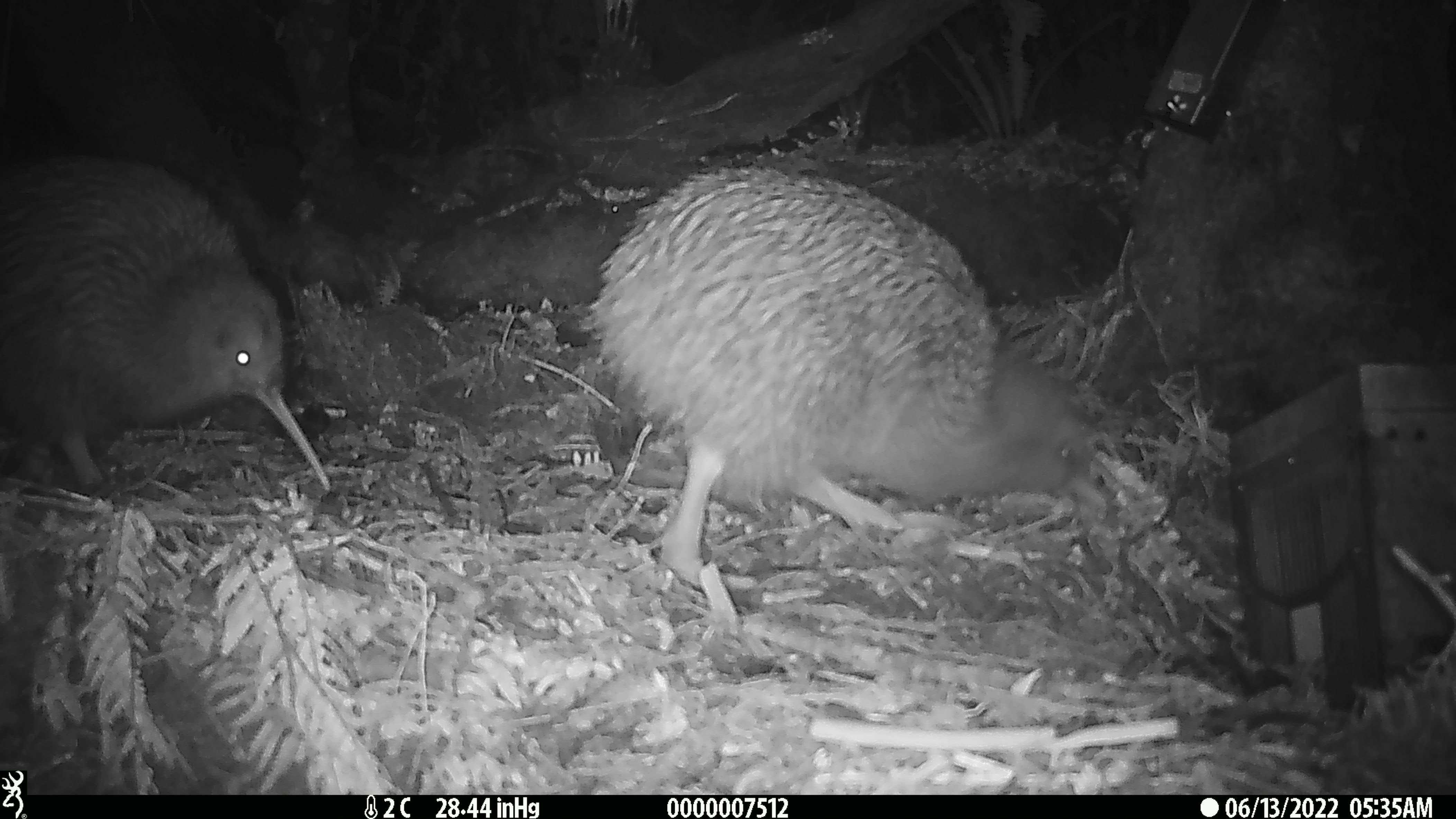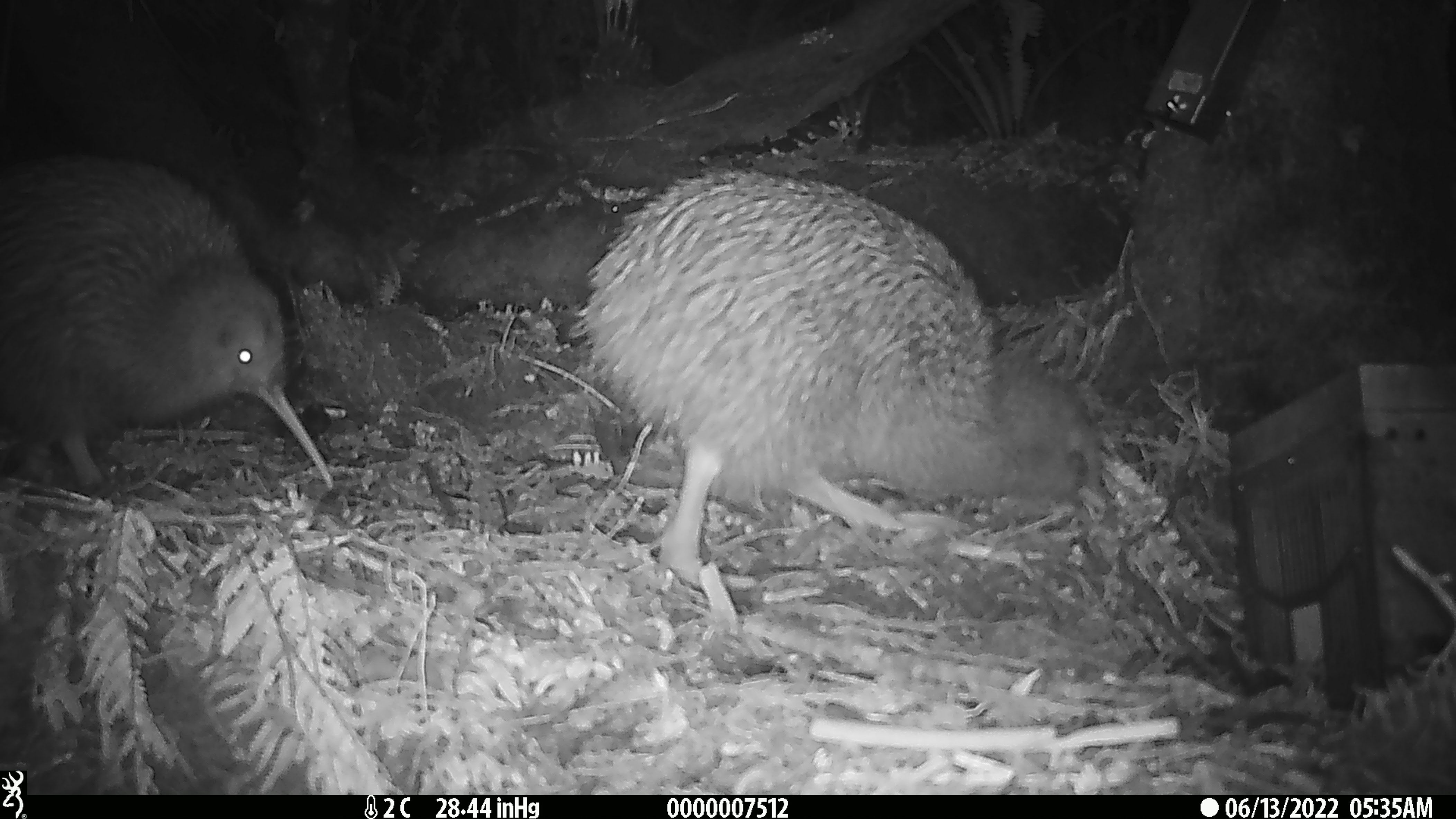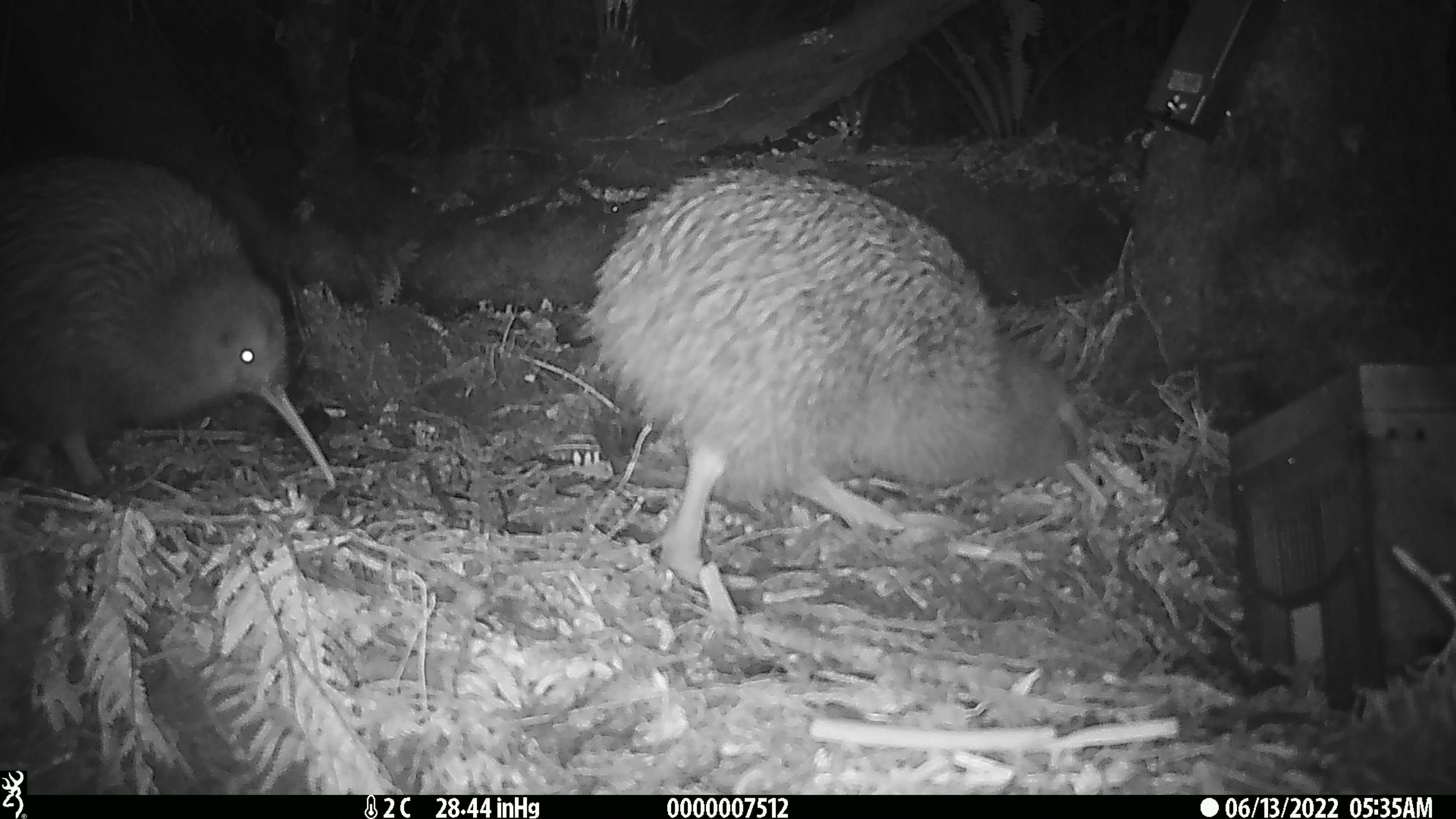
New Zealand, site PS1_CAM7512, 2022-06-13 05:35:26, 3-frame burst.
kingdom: Animalia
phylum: Chordata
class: Aves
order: Apterygiformes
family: Apterygidae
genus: Apteryx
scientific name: Apteryx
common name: kiwi